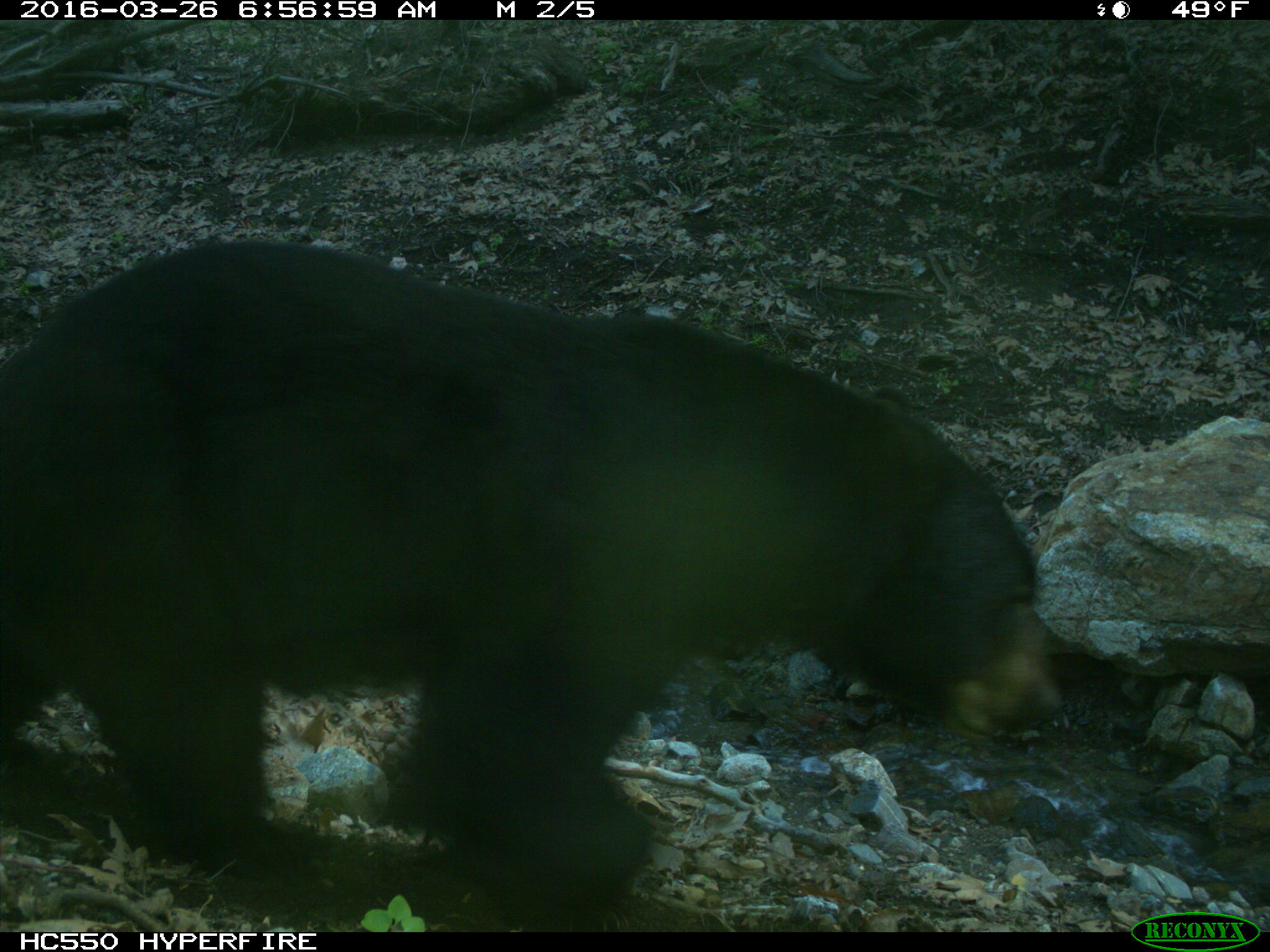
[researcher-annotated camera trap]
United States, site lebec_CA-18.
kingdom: Animalia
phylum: Chordata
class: Mammalia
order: Carnivora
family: Ursidae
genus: Ursus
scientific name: Ursus americanus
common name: american black bear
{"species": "Ursus americanus (american black bear)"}